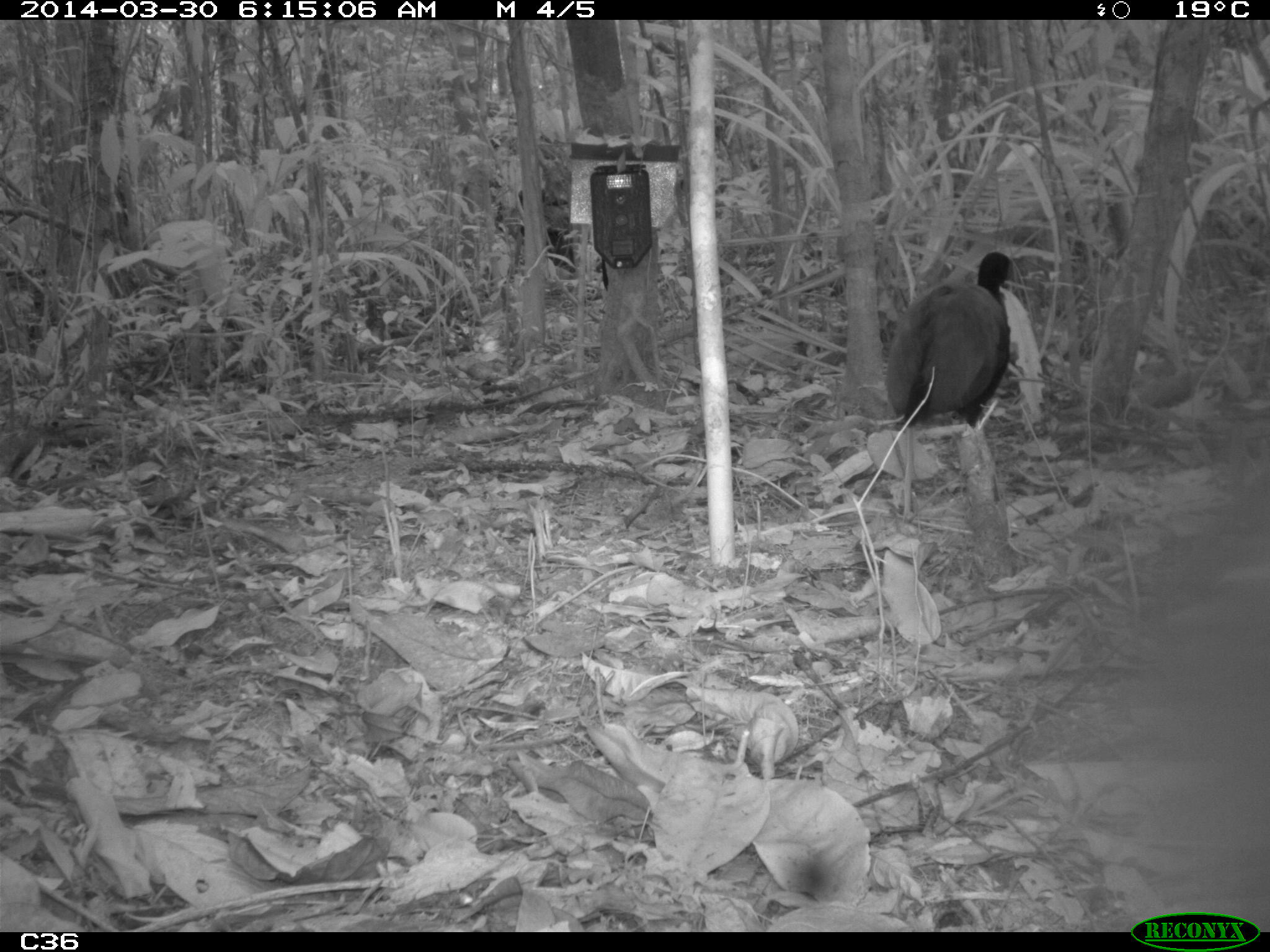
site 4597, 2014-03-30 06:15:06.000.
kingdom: Animalia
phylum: Chordata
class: Aves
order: Gruiformes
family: Psophiidae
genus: Psophia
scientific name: Psophia crepitans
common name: gray-winged trumpeter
Psophia crepitans (gray-winged trumpeter), count 3, age adult.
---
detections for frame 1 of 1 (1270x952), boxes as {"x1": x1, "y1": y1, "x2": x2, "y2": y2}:
psophia crepitans: {"x1": 889, "y1": 251, "x2": 1014, "y2": 519}